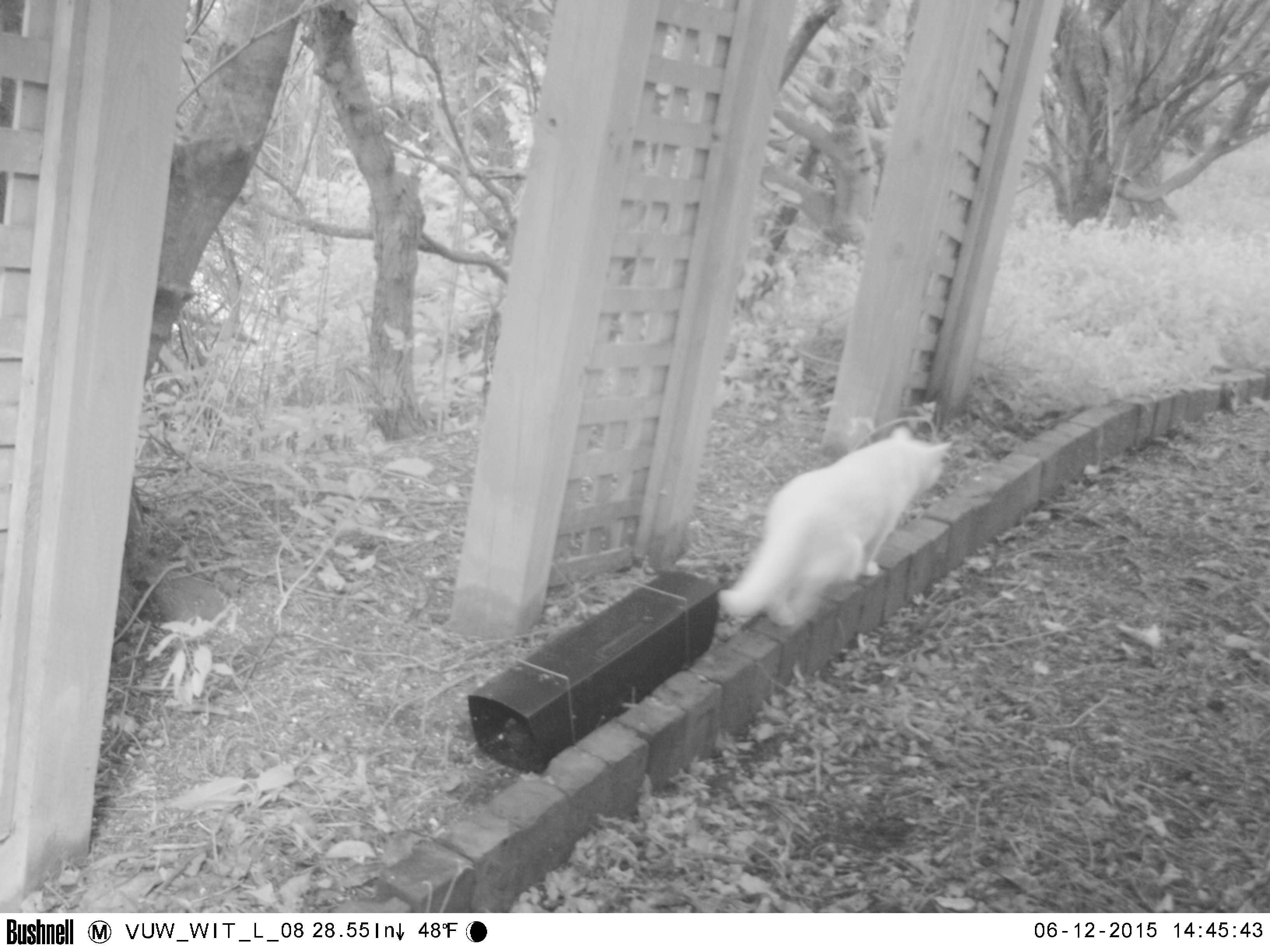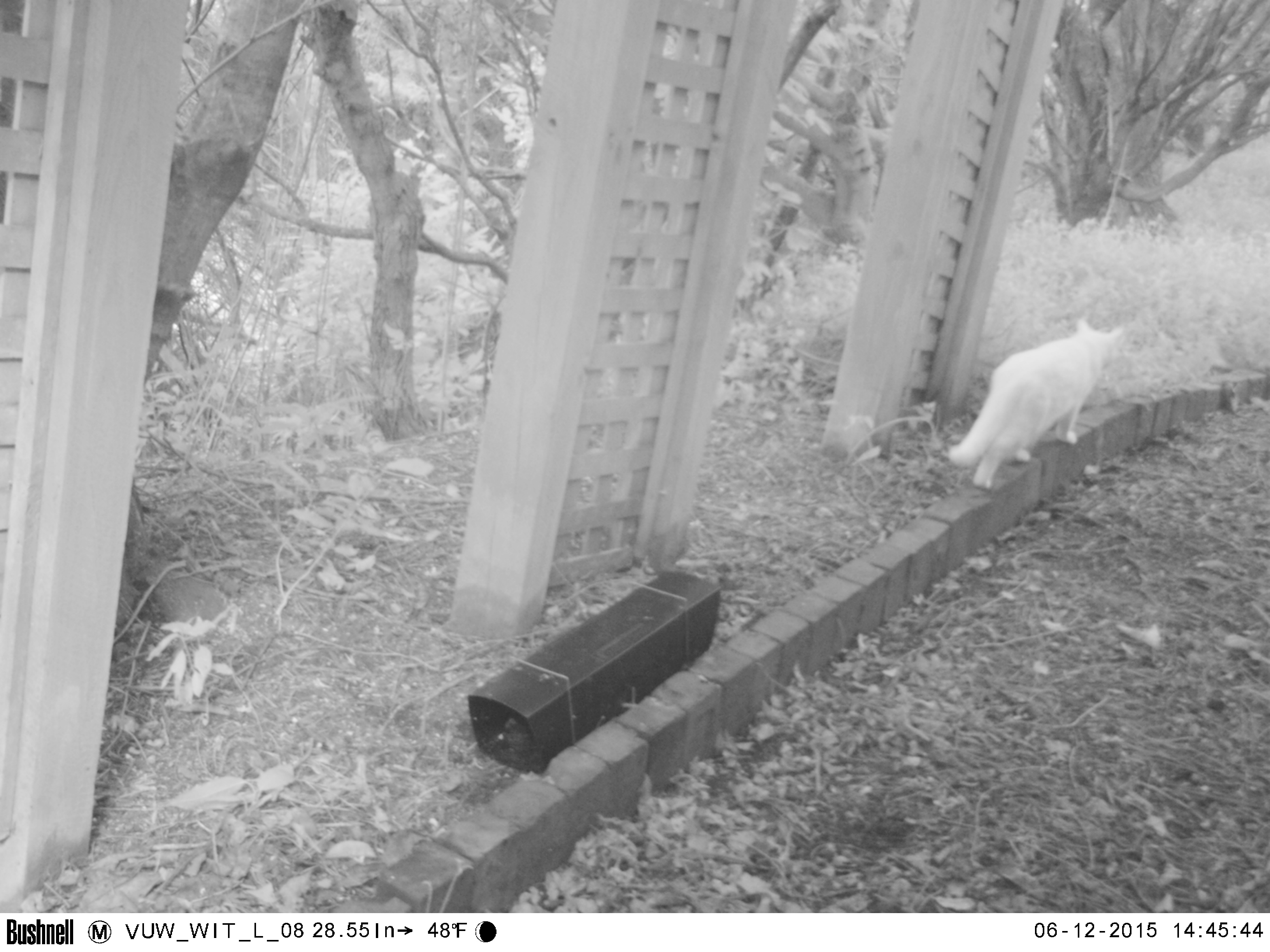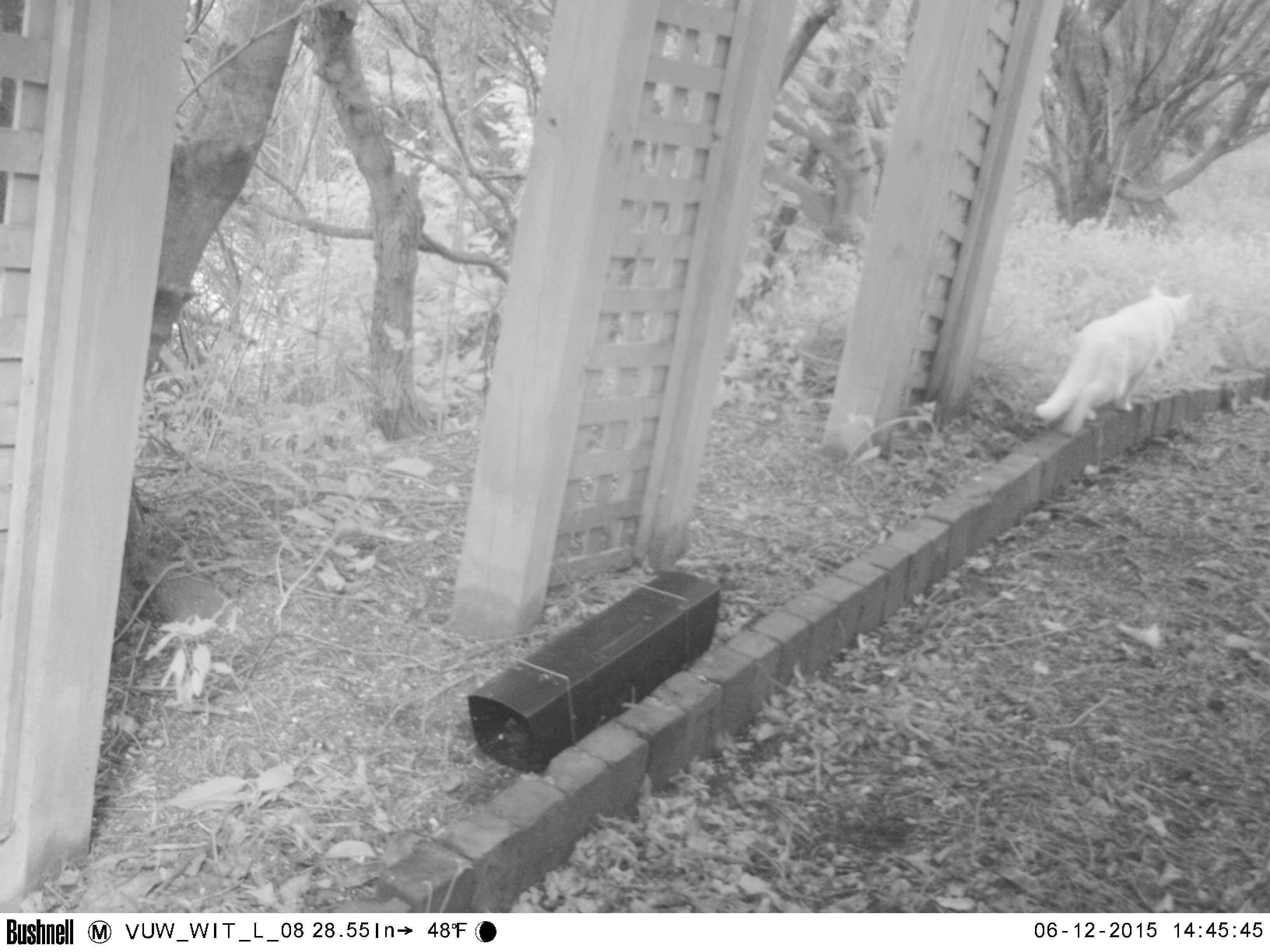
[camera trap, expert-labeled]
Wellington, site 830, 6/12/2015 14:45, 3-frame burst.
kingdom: Animalia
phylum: Chordata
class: Mammalia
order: Carnivora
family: Felidae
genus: Felis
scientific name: Felis catus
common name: cat